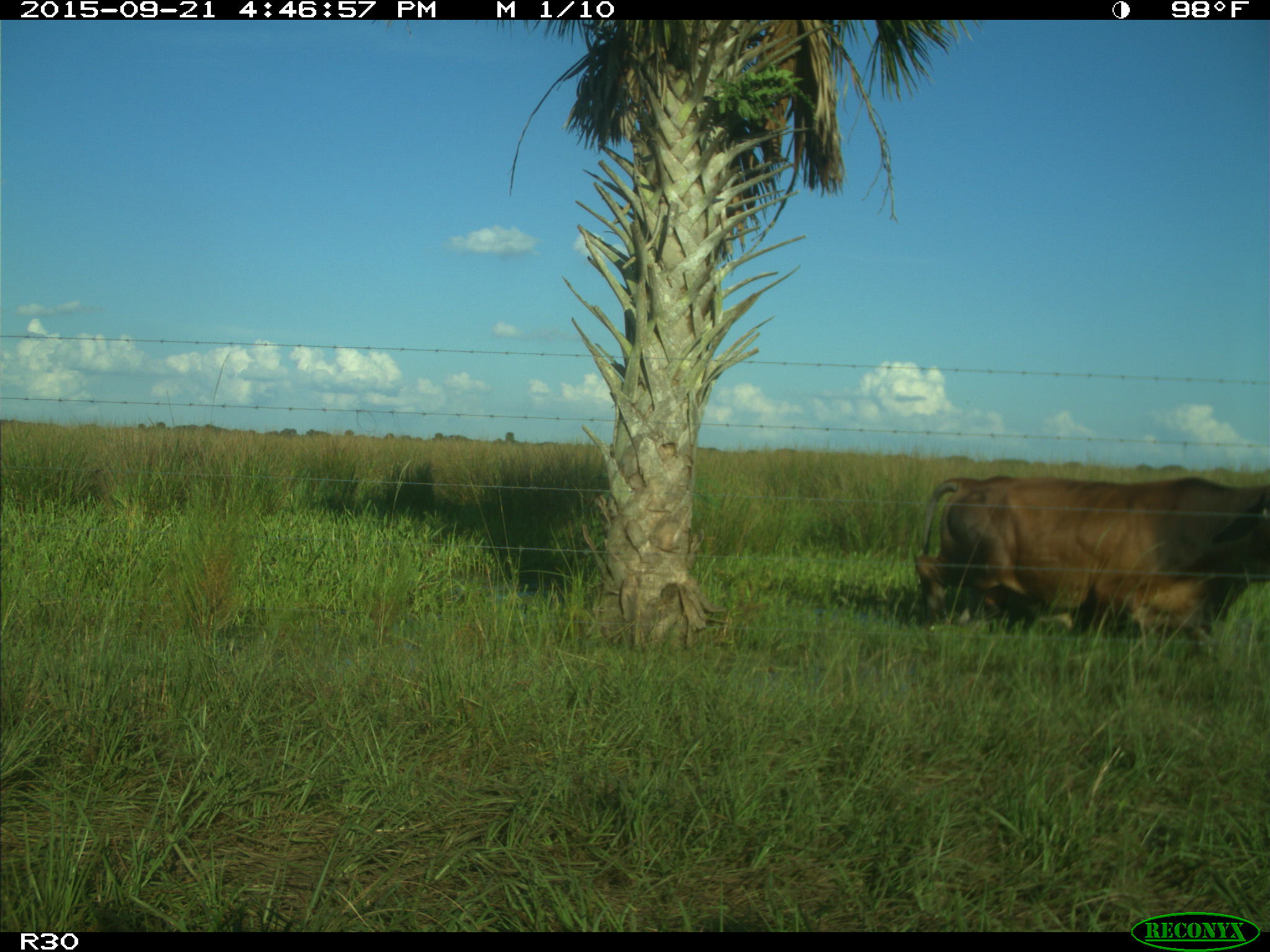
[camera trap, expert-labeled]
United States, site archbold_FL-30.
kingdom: Animalia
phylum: Chordata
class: Mammalia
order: Artiodactyla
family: Bovidae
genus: Bos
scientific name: Bos taurus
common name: domestic cow